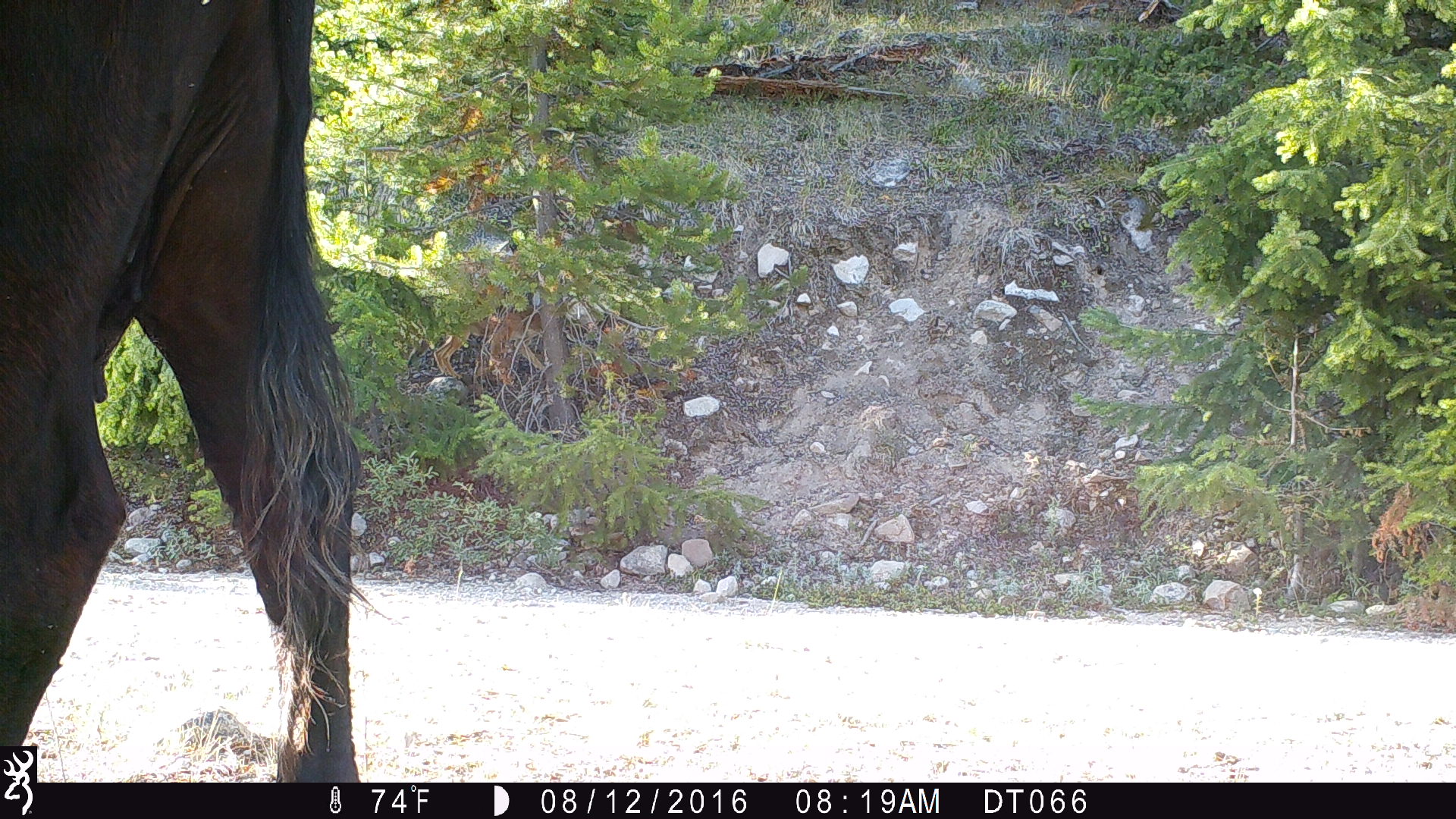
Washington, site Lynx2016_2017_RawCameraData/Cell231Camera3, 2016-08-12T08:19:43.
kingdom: Animalia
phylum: Chordata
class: Mammalia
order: Artiodactyla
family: Bovidae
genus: Bos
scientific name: Bos taurus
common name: domestic cattle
Domestic cattle (Bos taurus). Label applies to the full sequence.